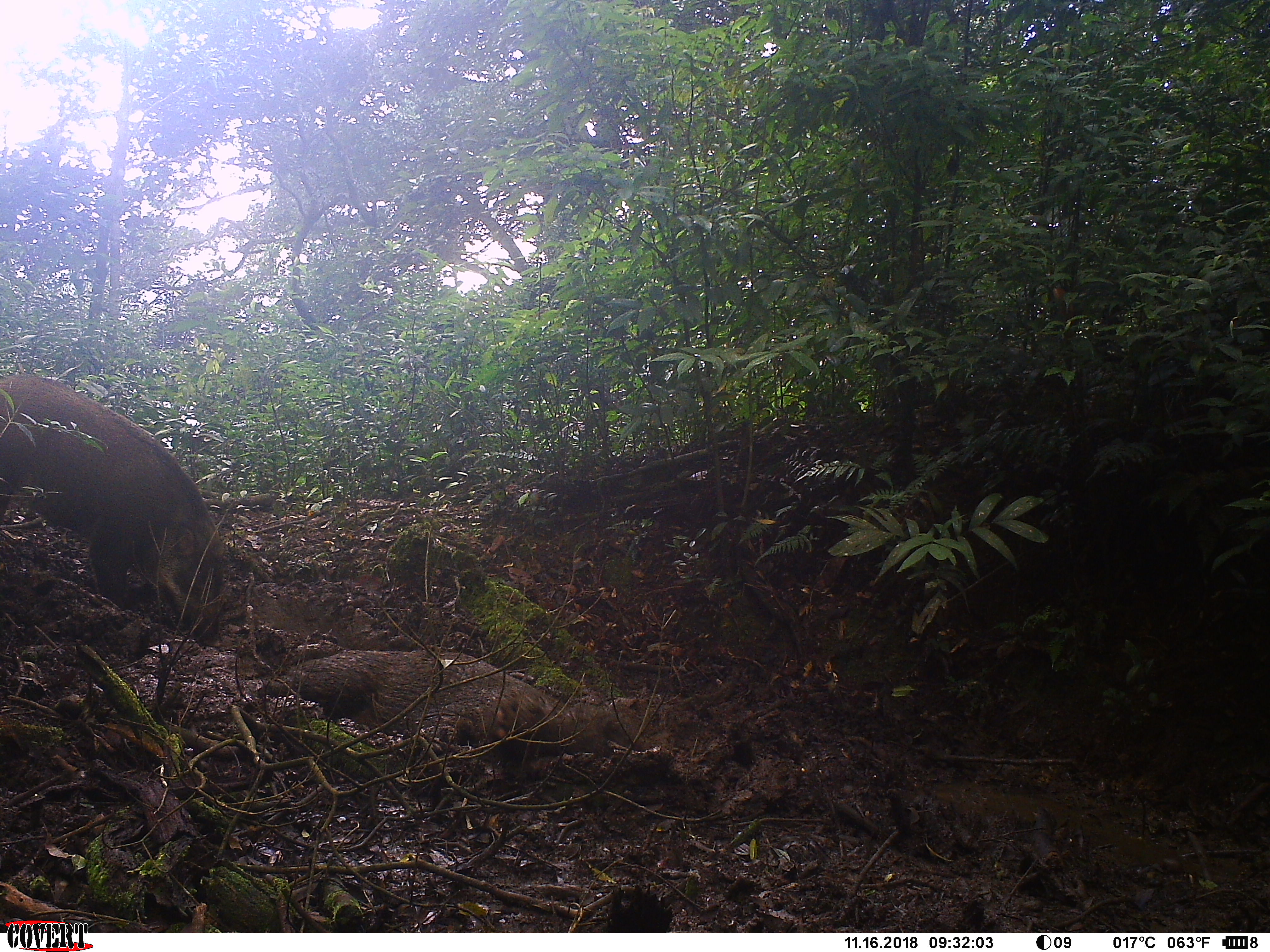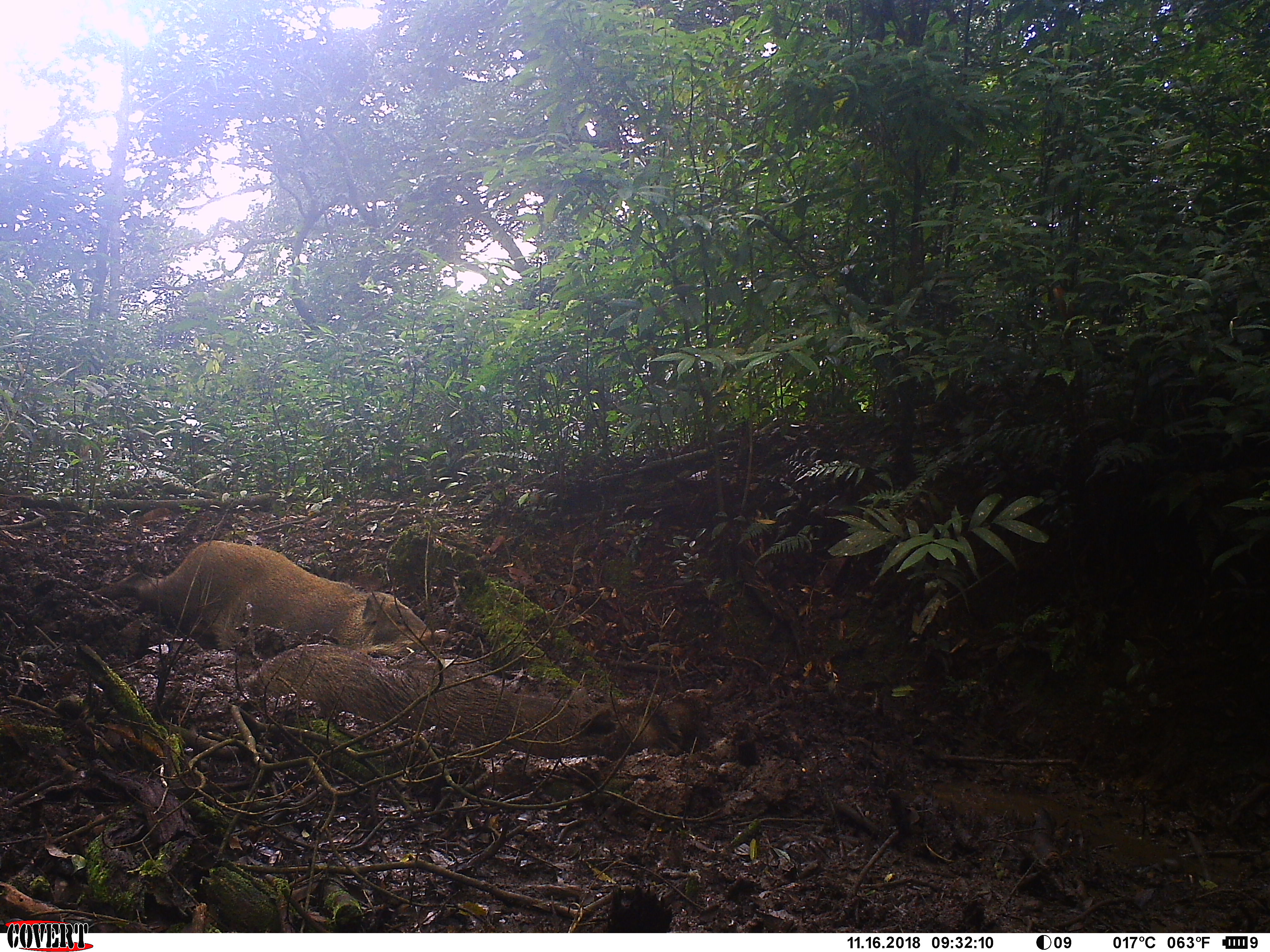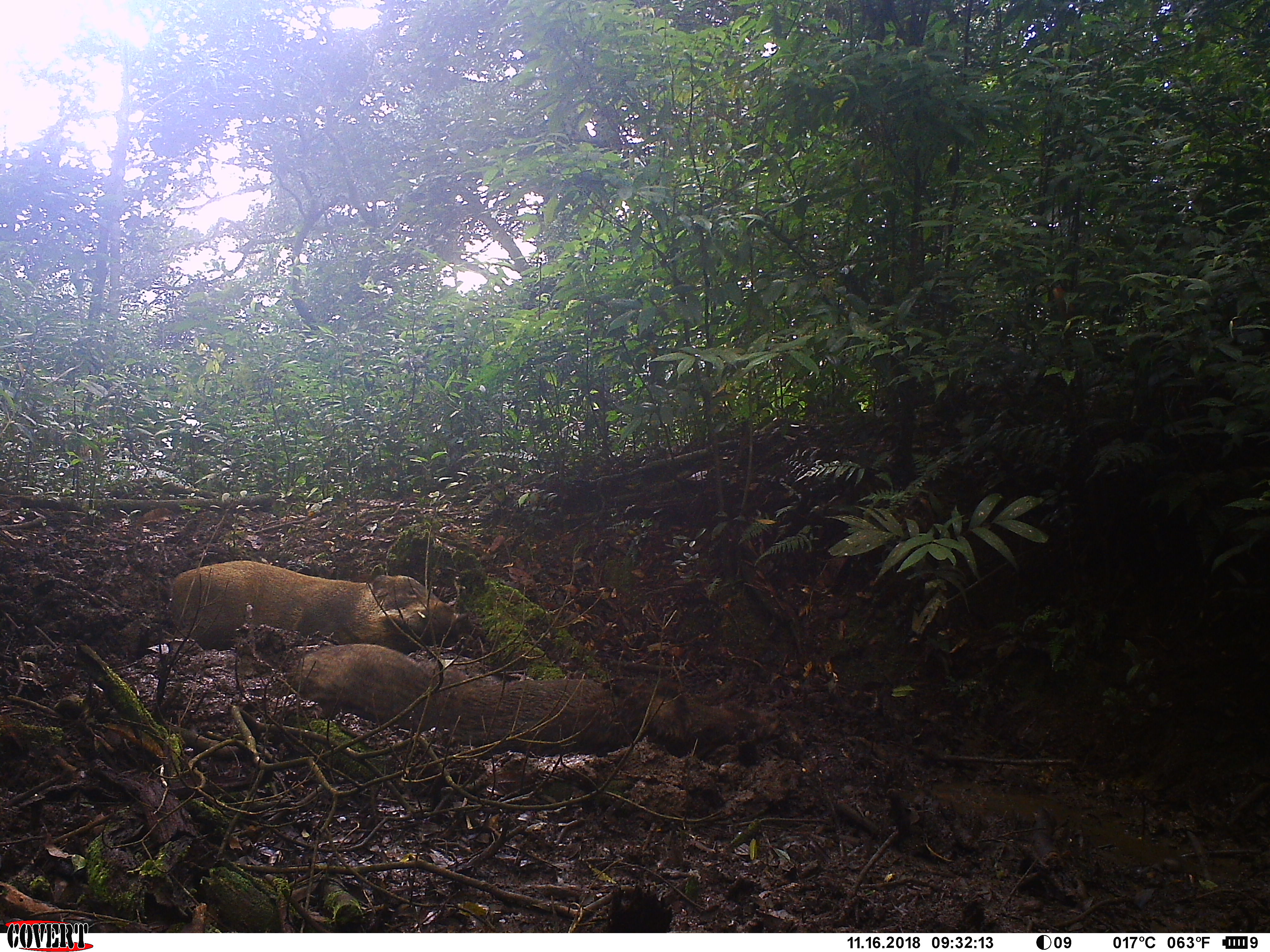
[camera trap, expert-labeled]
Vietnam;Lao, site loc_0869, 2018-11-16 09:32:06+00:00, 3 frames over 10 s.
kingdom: Animalia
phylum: Chordata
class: Mammalia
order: Artiodactyla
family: Suidae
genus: Sus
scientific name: Sus scrofa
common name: eurasian wild pig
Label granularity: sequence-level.